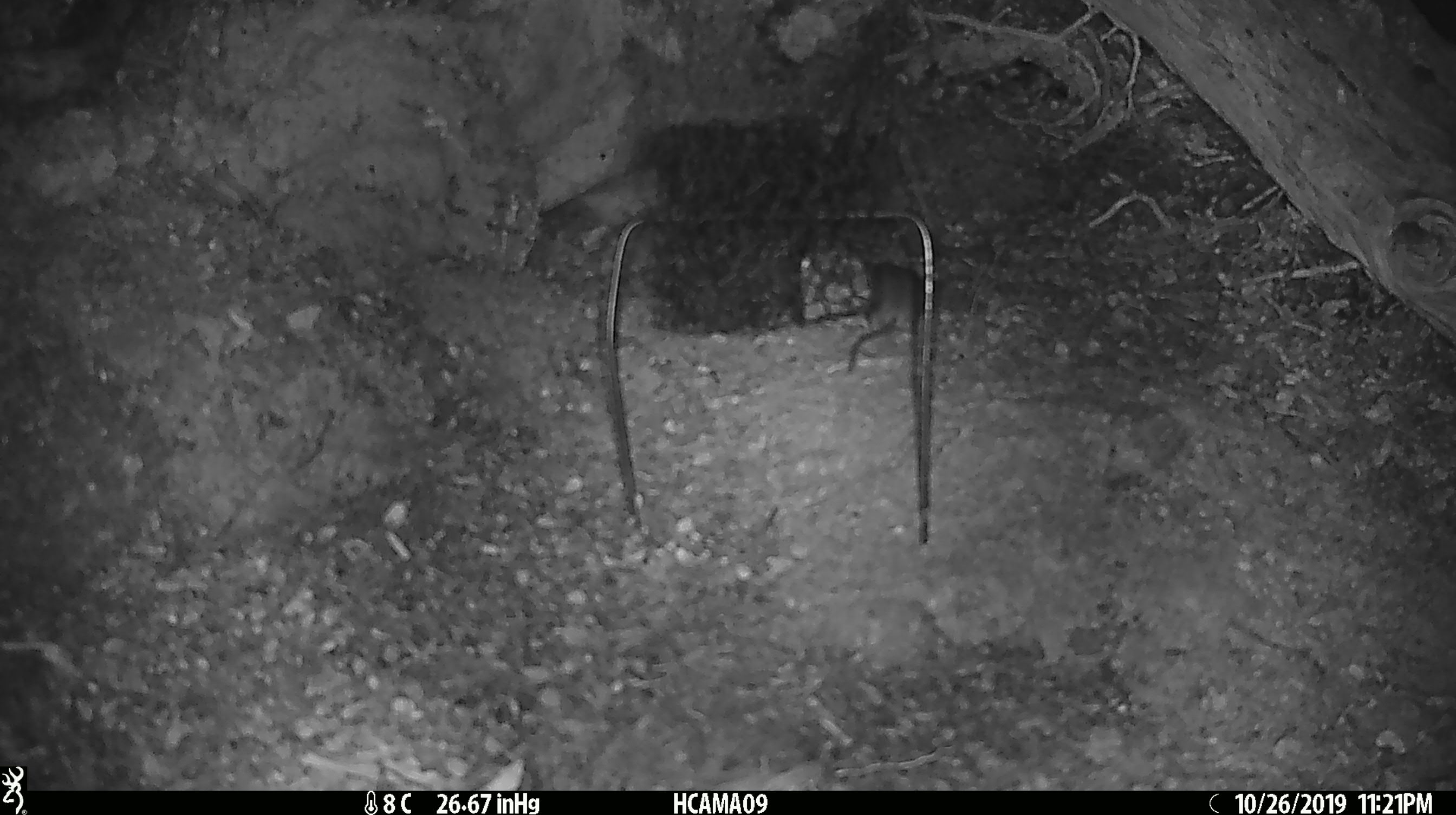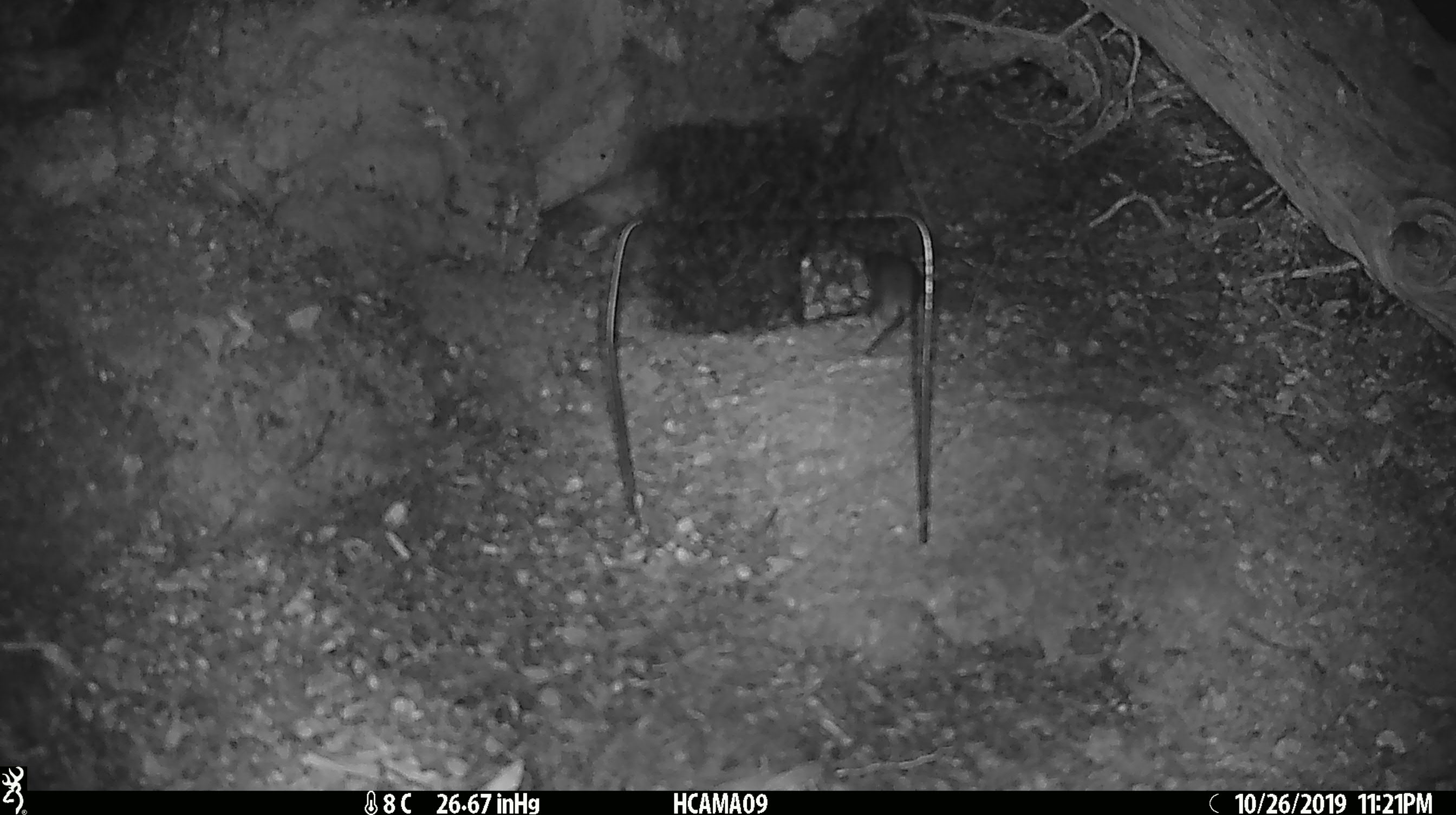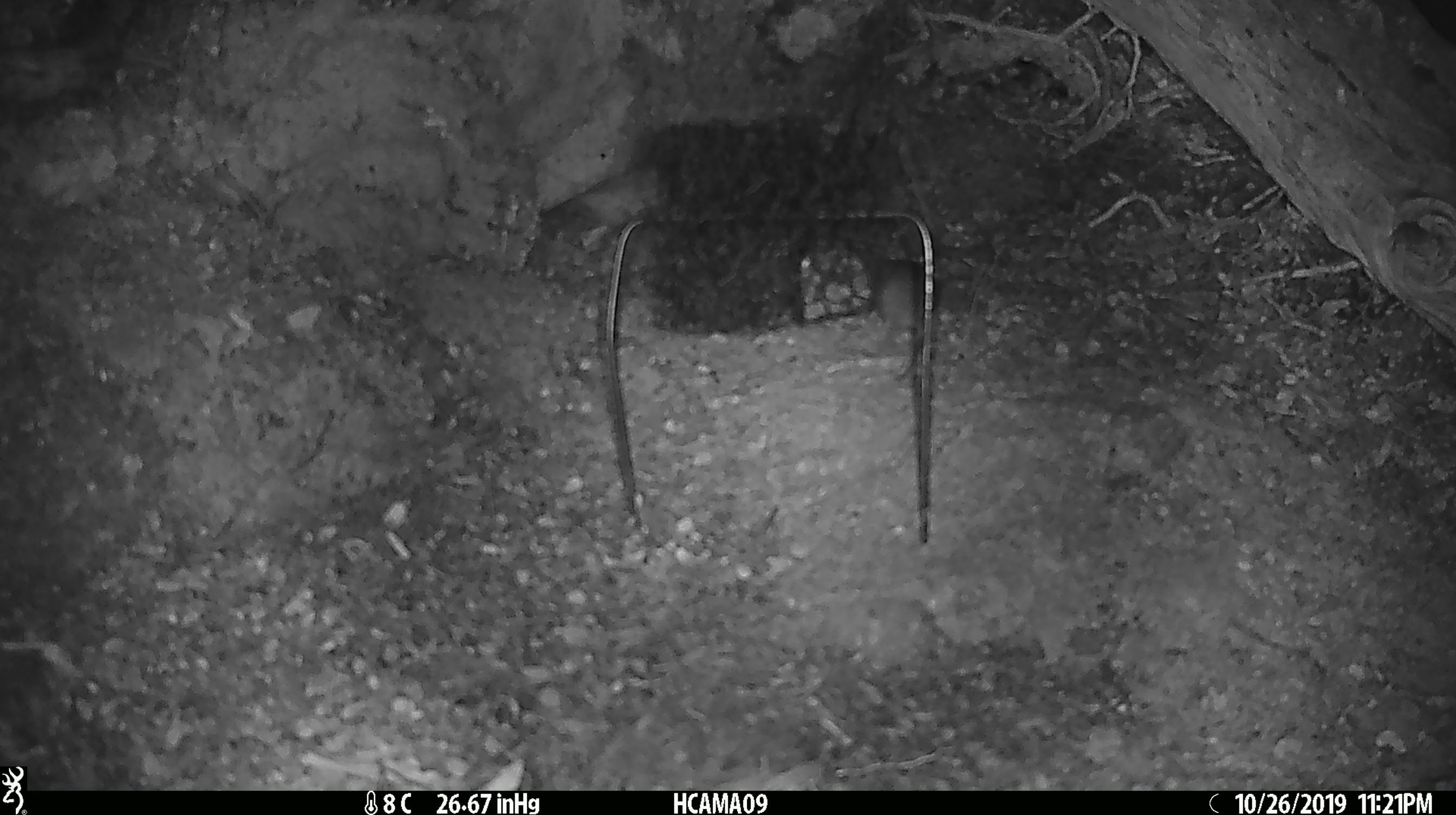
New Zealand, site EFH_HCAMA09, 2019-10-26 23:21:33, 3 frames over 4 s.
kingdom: Animalia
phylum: Chordata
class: Mammalia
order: Rodentia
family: Muridae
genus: Mus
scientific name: Mus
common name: mouse